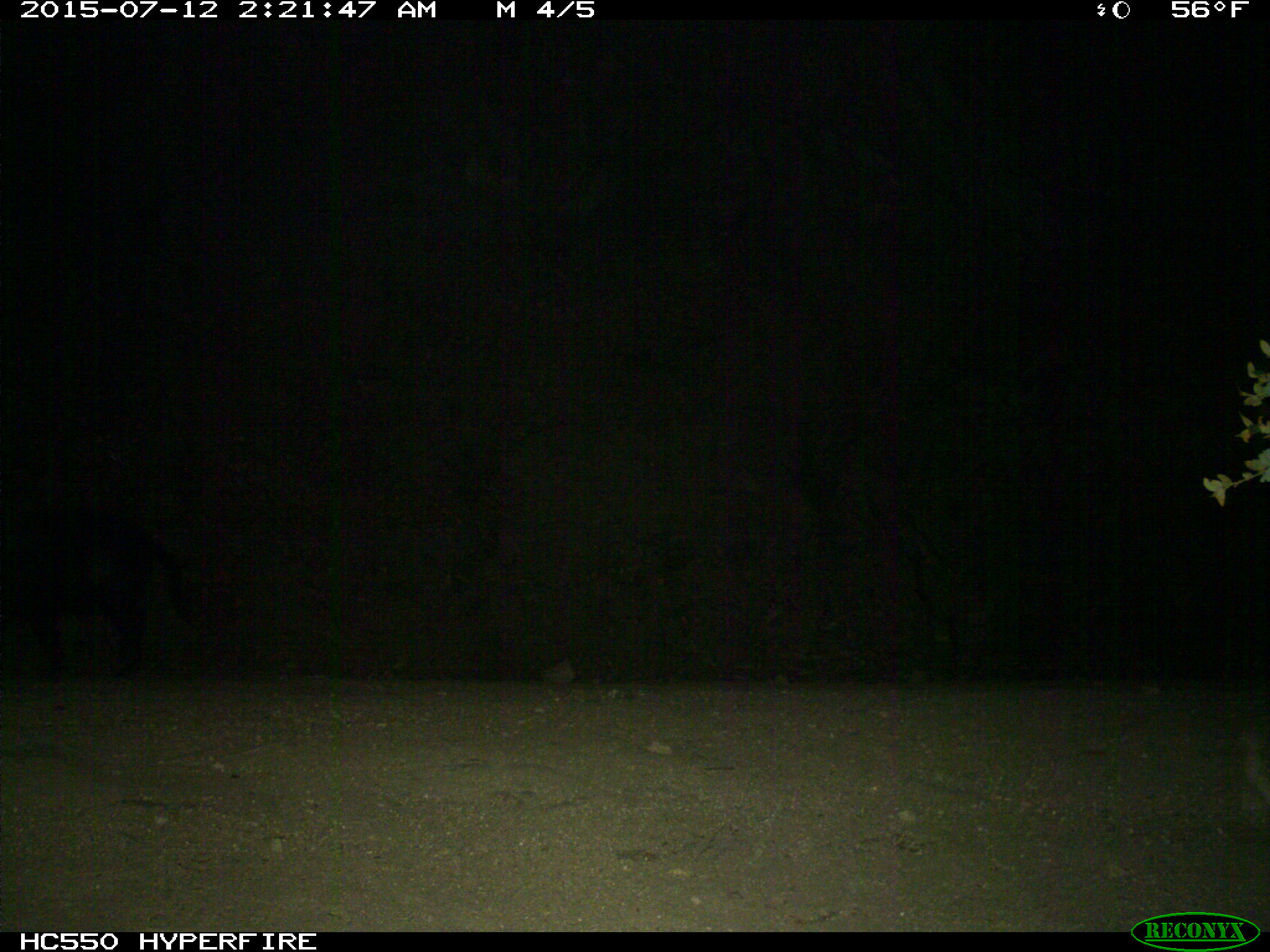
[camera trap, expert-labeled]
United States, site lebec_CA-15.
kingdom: Animalia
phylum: Chordata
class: Mammalia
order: Artiodactyla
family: Suidae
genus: Sus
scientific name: Sus scrofa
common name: wild boar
Sus scrofa (wild boar).